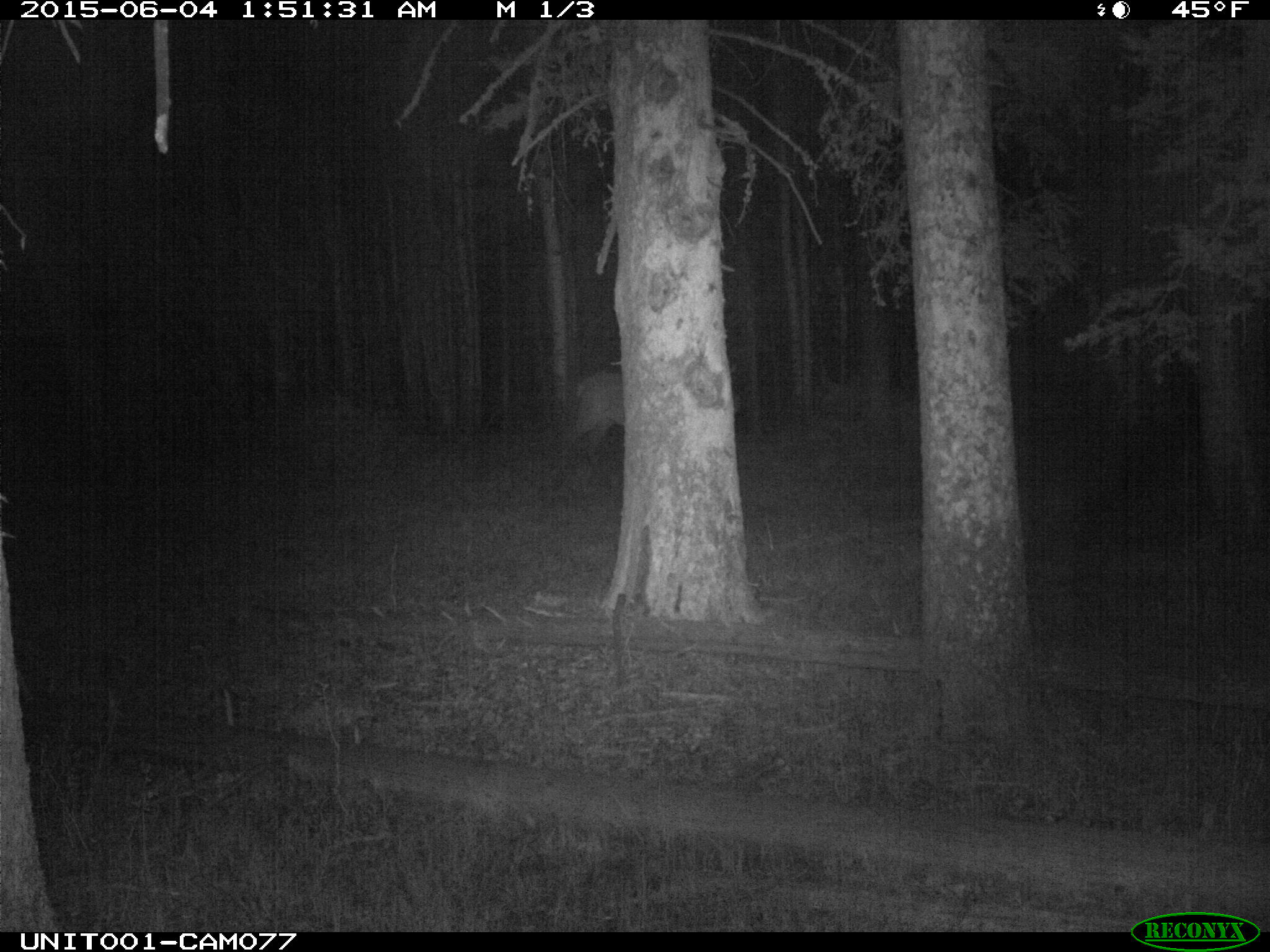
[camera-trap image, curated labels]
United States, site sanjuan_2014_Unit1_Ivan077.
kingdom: Animalia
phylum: Chordata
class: Mammalia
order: Artiodactyla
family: Cervidae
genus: Cervus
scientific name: Cervus elaphus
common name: red deer